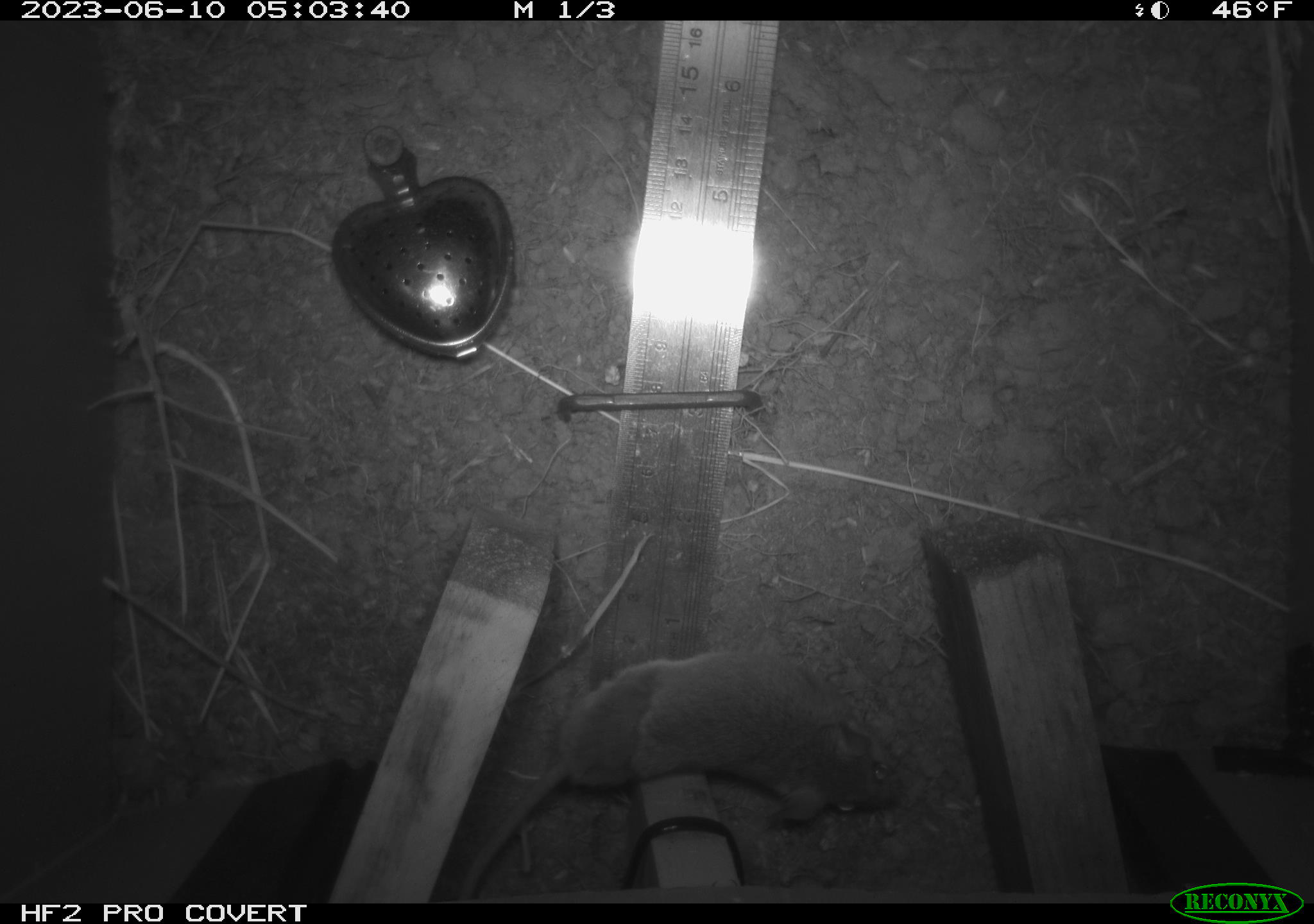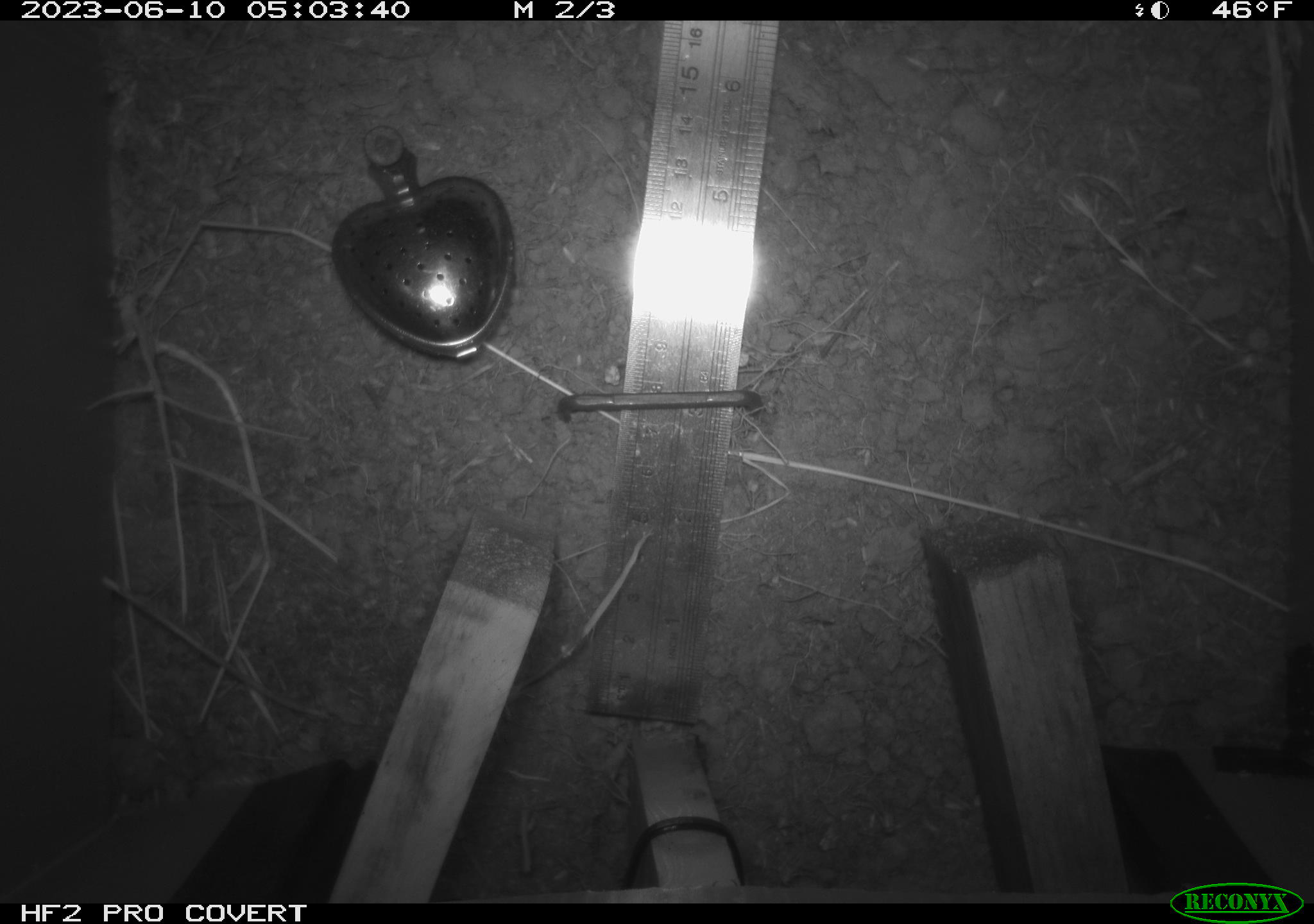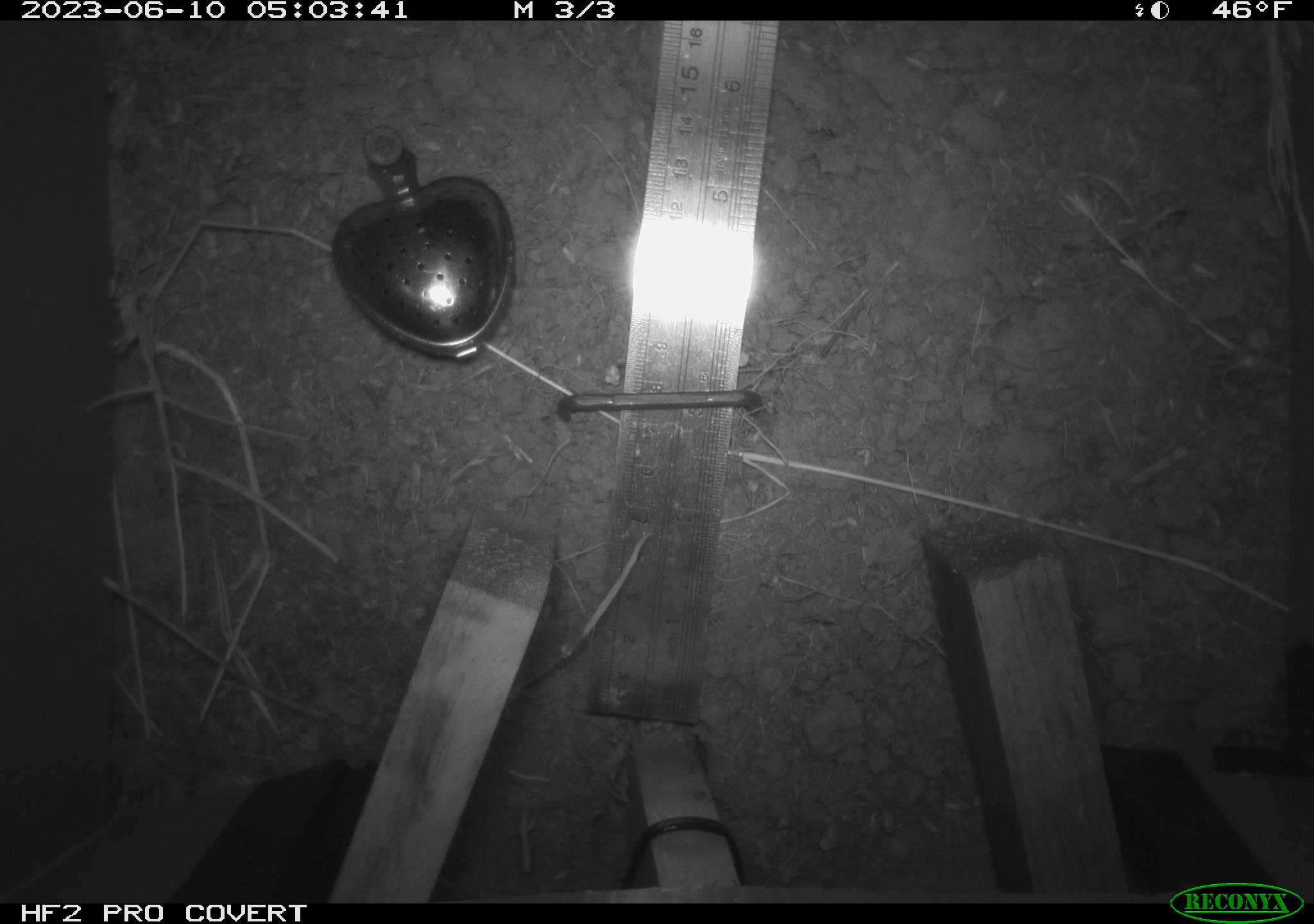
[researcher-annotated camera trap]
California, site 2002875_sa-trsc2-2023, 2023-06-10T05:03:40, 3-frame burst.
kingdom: Animalia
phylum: Chordata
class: Mammalia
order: Rodentia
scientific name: Rodentia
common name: mouse species